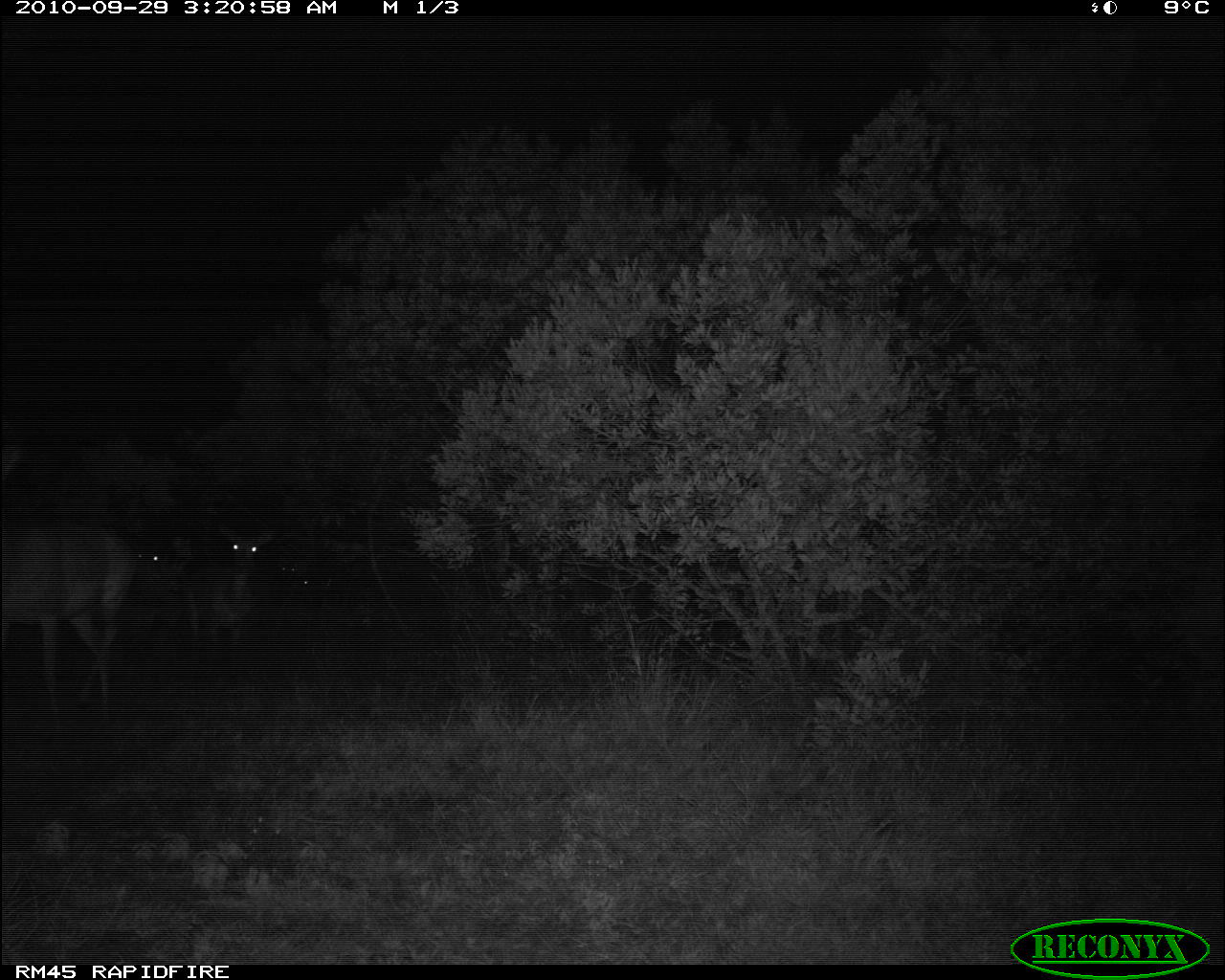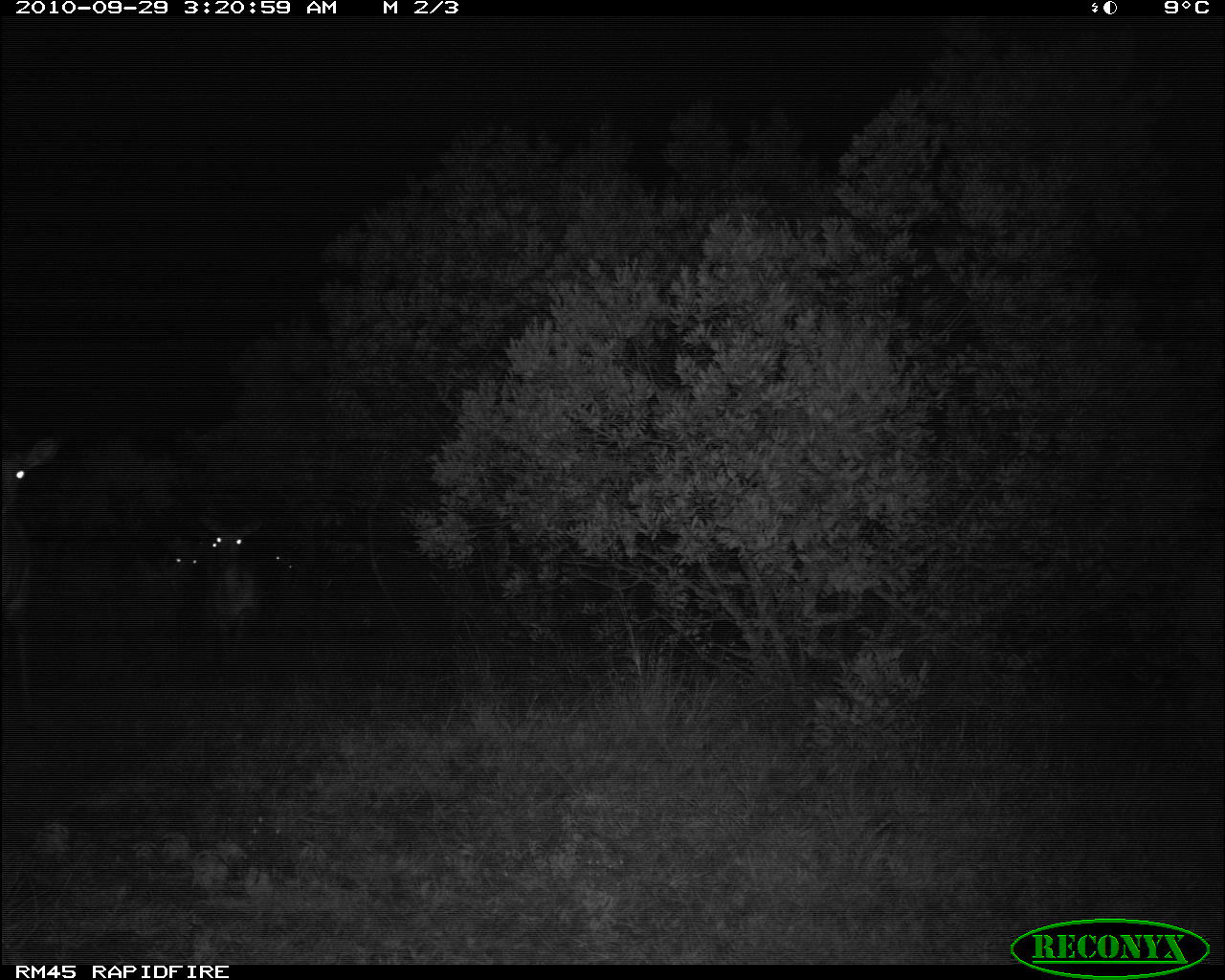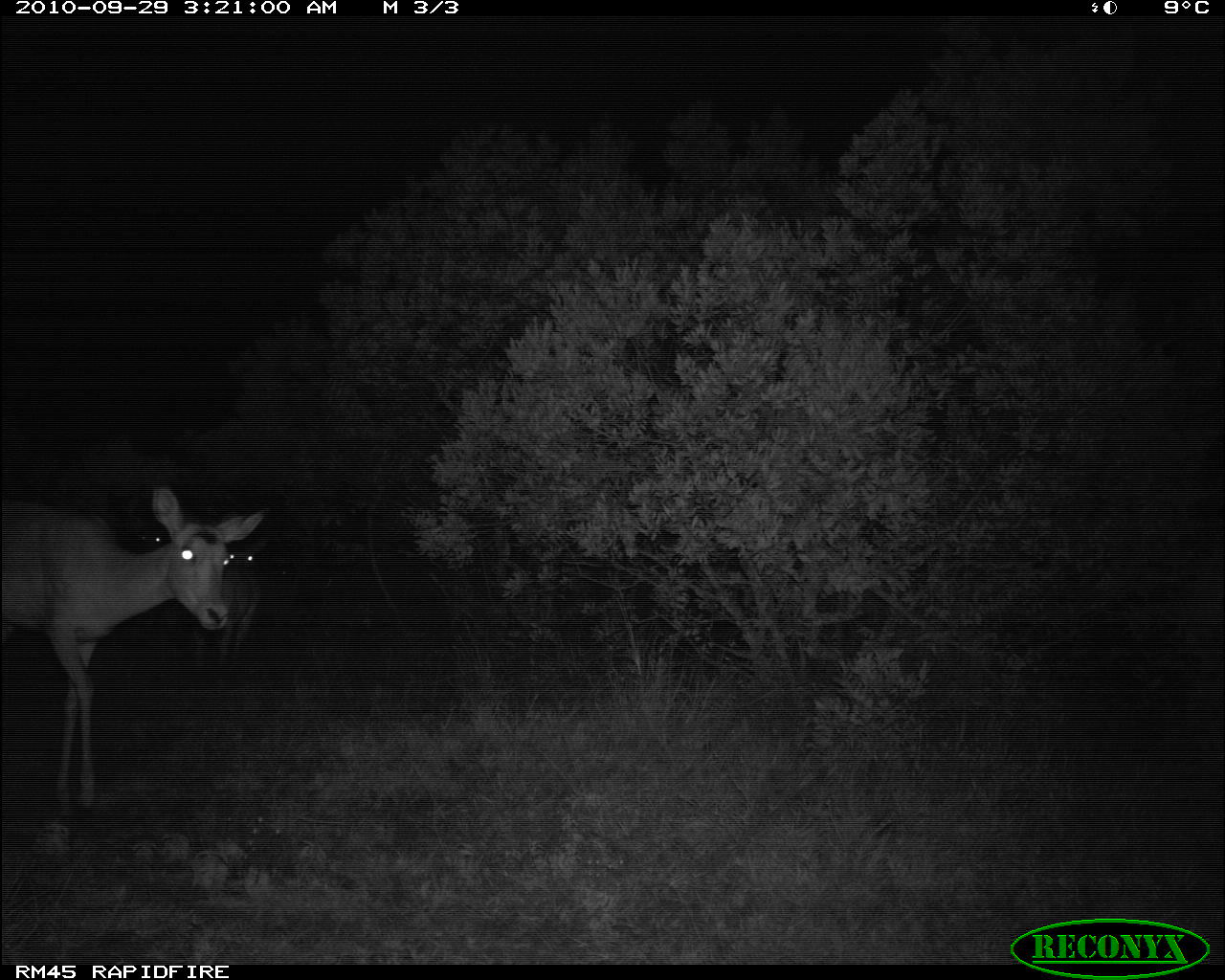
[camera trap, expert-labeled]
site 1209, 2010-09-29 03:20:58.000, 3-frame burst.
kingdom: Animalia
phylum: Chordata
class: Mammalia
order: Artiodactyla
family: Bovidae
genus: Aepyceros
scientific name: Aepyceros melampus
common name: impala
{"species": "Aepyceros melampus (impala)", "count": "5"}